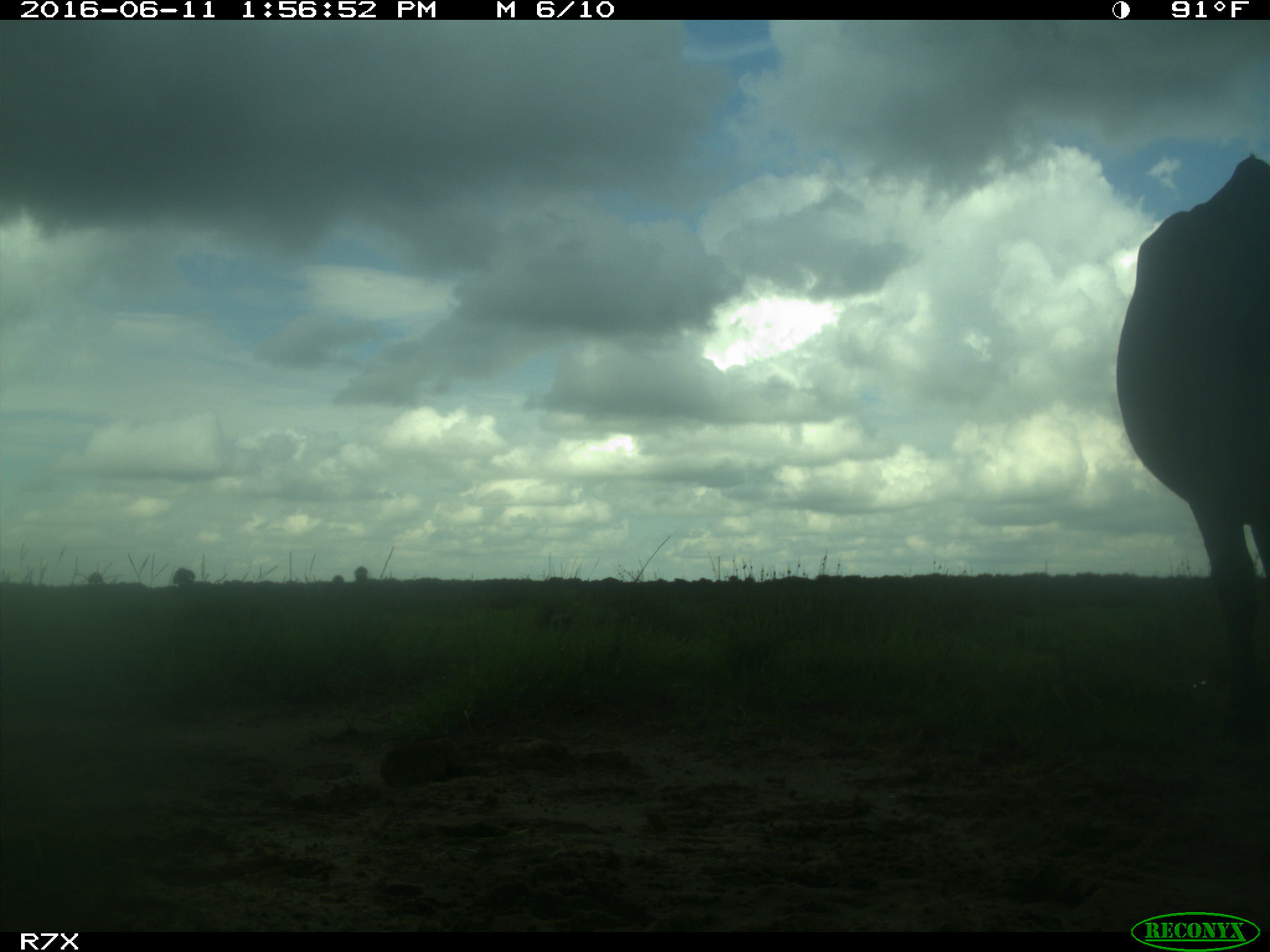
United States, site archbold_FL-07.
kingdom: Animalia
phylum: Chordata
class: Mammalia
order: Artiodactyla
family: Bovidae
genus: Bos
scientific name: Bos taurus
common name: domestic cow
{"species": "Bos taurus (domestic cow)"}